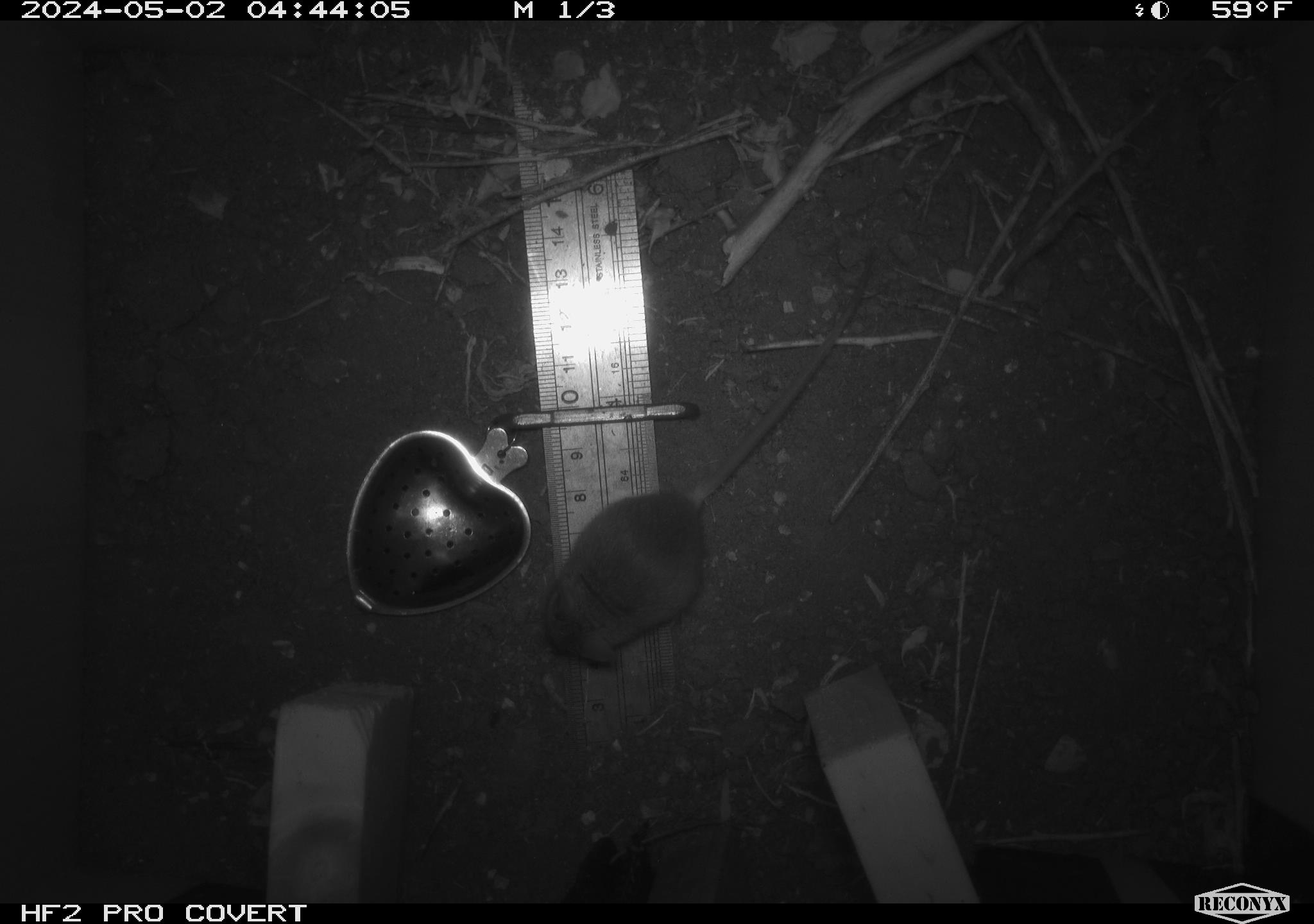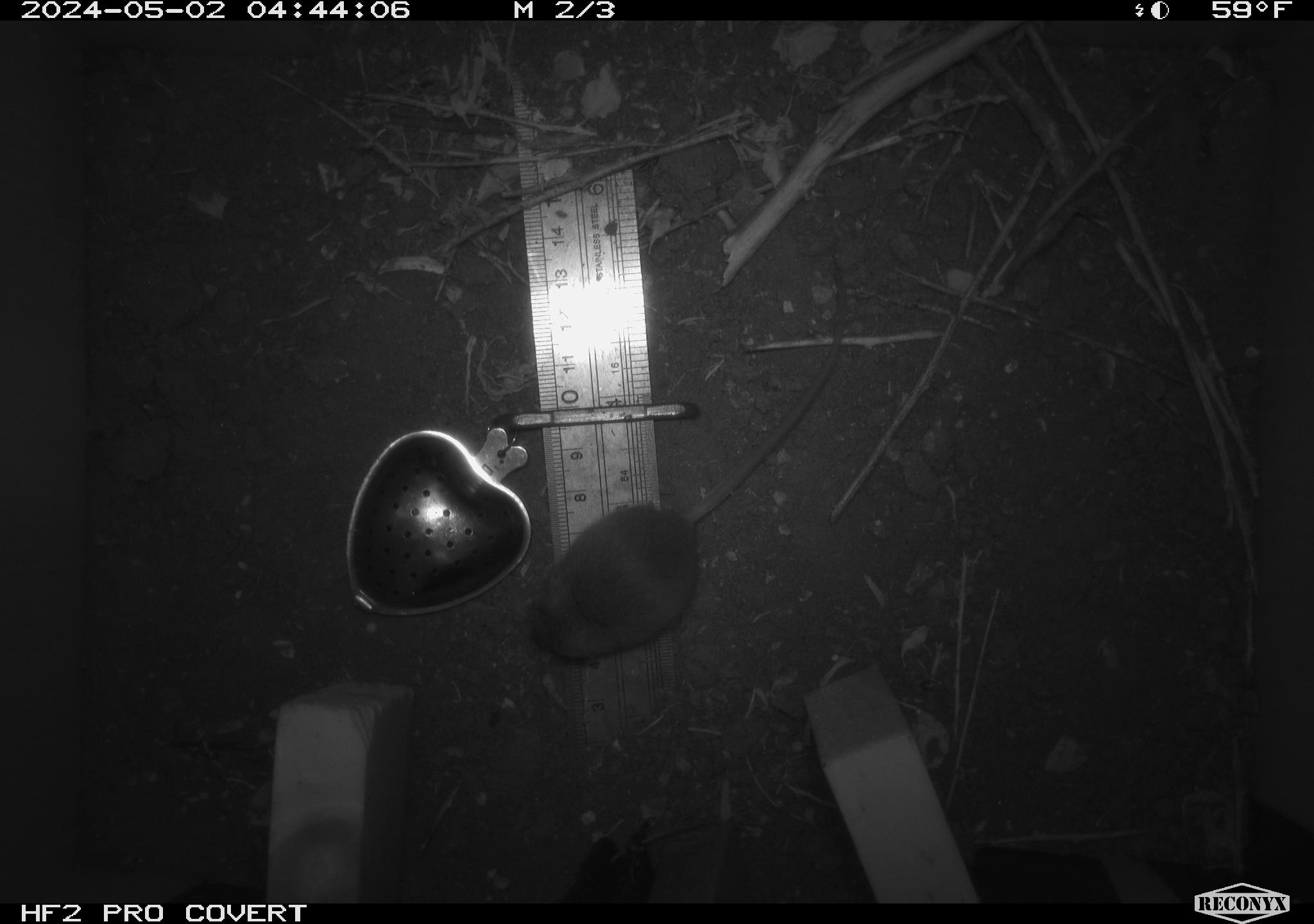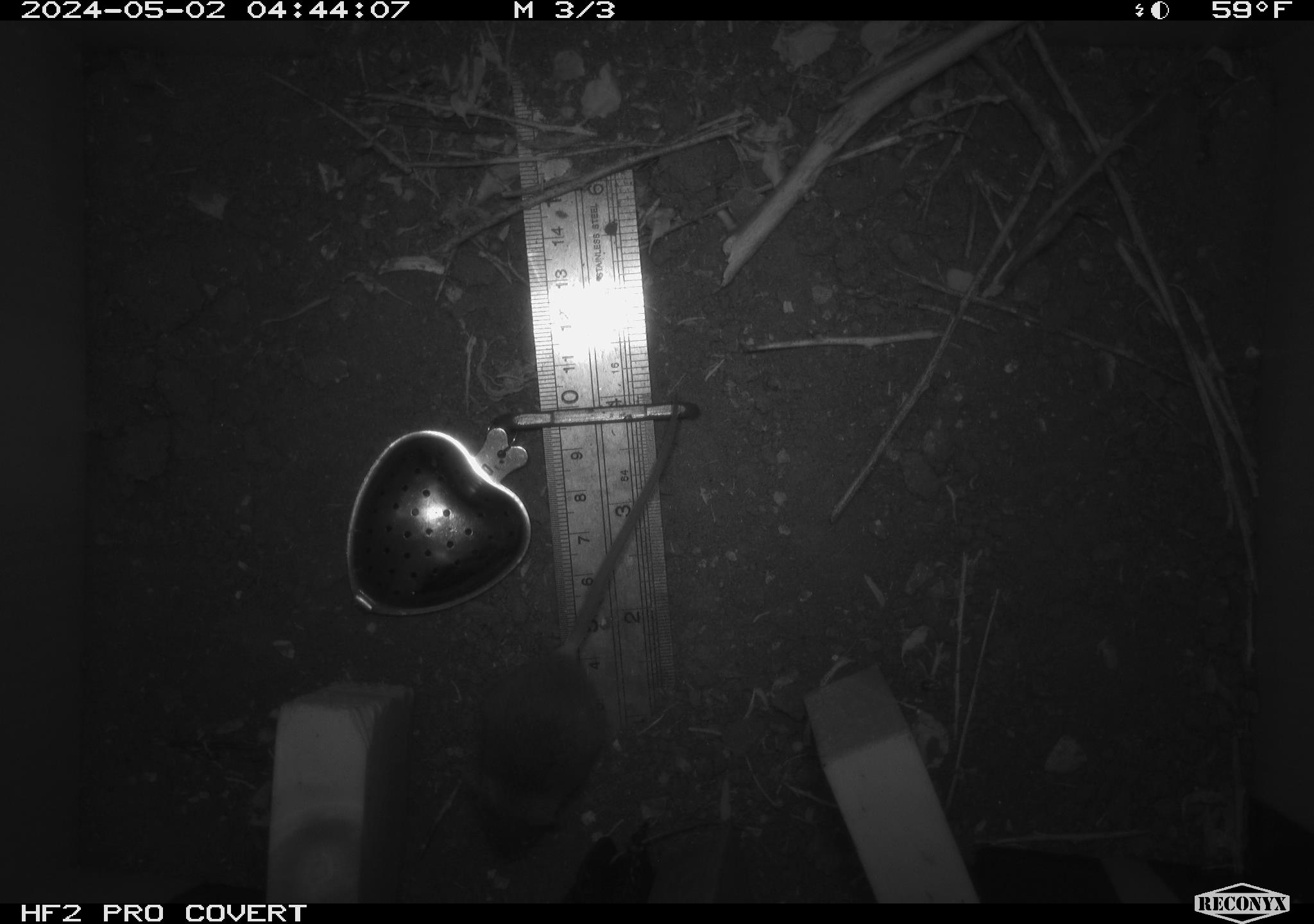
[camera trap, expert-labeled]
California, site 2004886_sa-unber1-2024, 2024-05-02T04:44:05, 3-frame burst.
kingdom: Animalia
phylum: Chordata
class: Mammalia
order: Rodentia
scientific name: Rodentia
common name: mouse species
Mouse species (Rodentia).